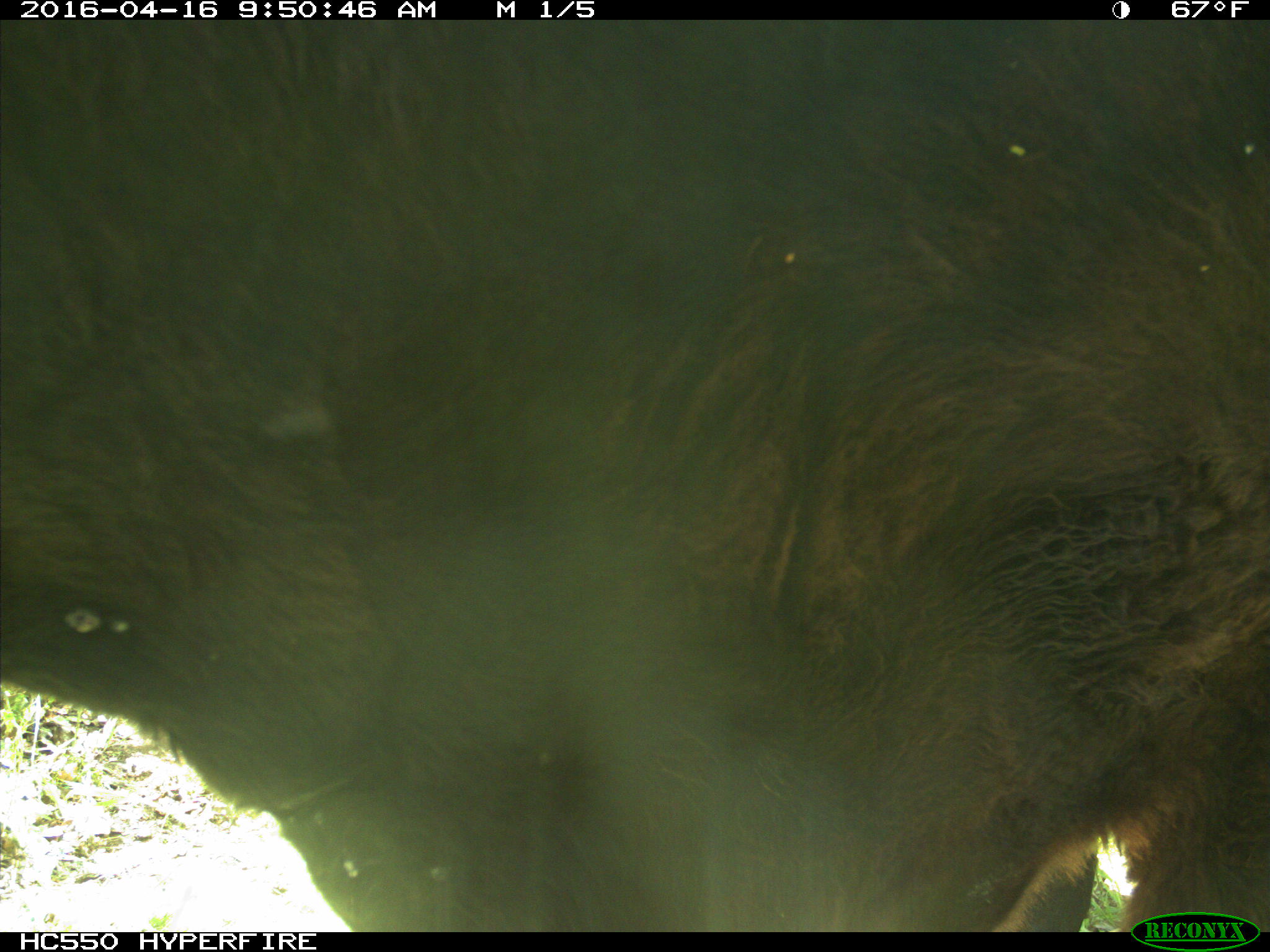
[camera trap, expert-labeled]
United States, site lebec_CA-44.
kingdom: Animalia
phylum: Chordata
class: Mammalia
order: Artiodactyla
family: Bovidae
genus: Bos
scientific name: Bos taurus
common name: domestic cow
Bos taurus (domestic cow).